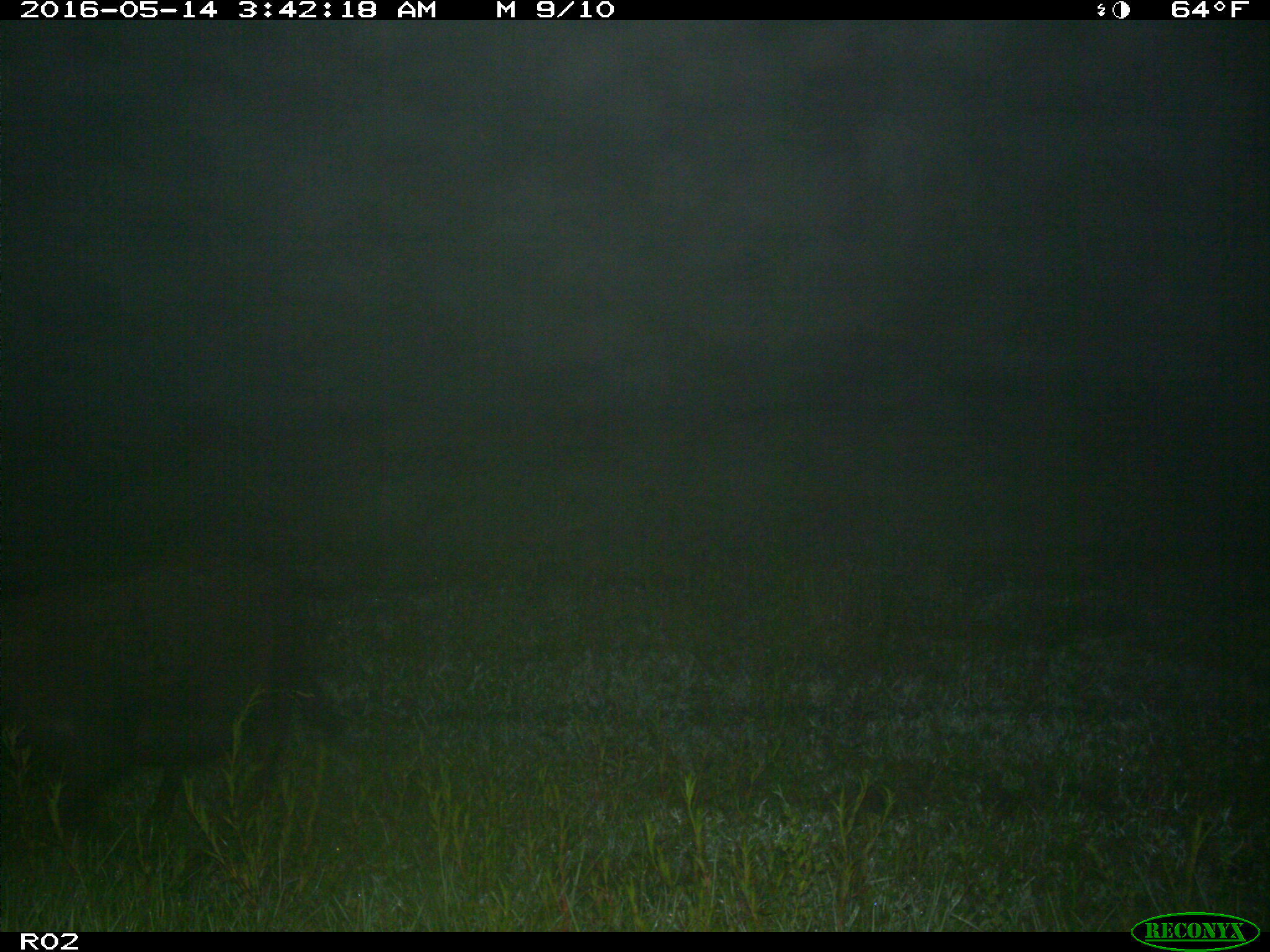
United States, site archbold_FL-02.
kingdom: Animalia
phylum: Chordata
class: Mammalia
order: Artiodactyla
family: Suidae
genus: Sus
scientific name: Sus scrofa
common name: wild boar